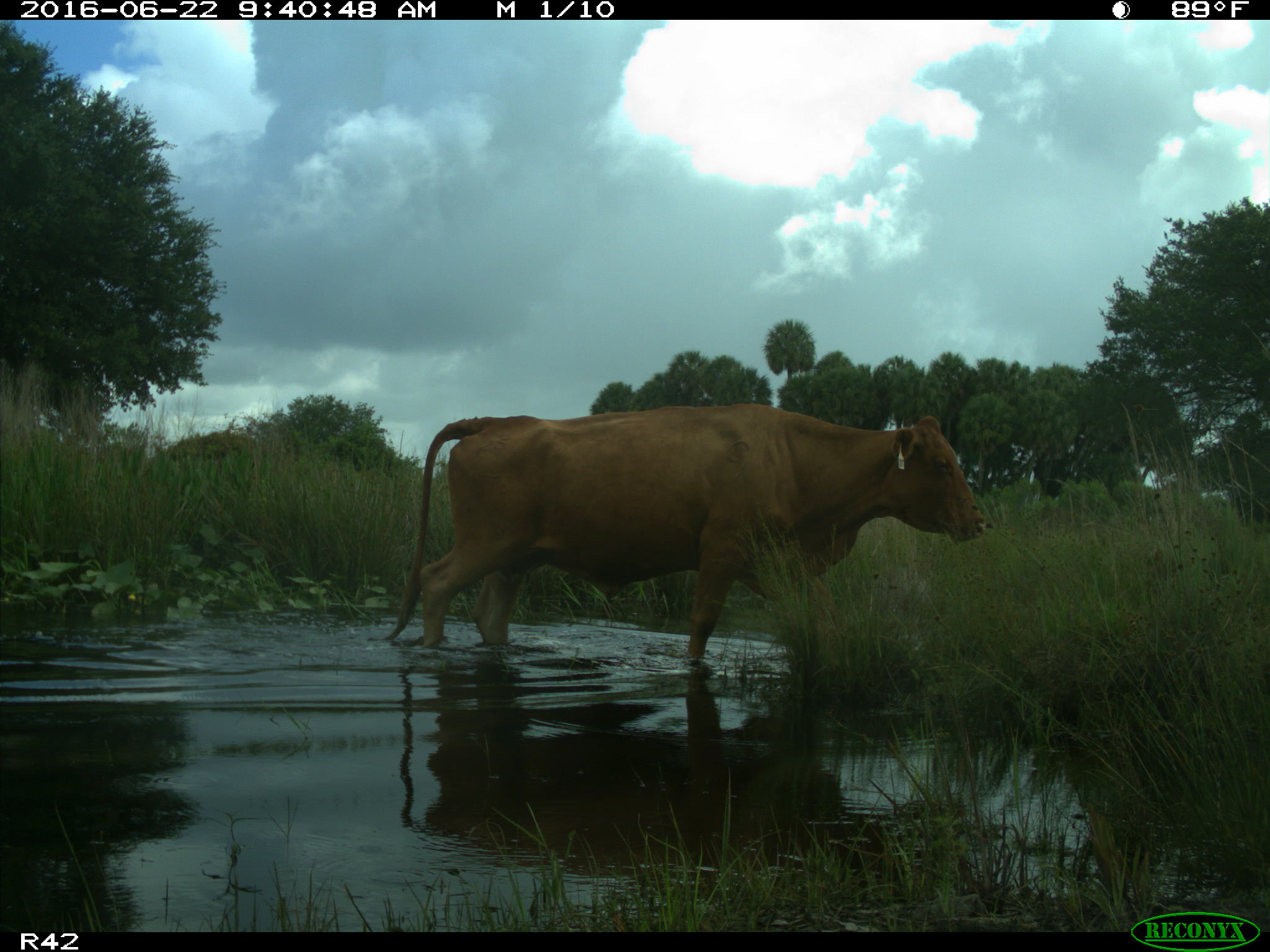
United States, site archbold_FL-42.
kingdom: Animalia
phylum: Chordata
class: Mammalia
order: Artiodactyla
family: Bovidae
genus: Bos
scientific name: Bos taurus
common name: domestic cow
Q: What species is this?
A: Bos taurus (domestic cow).